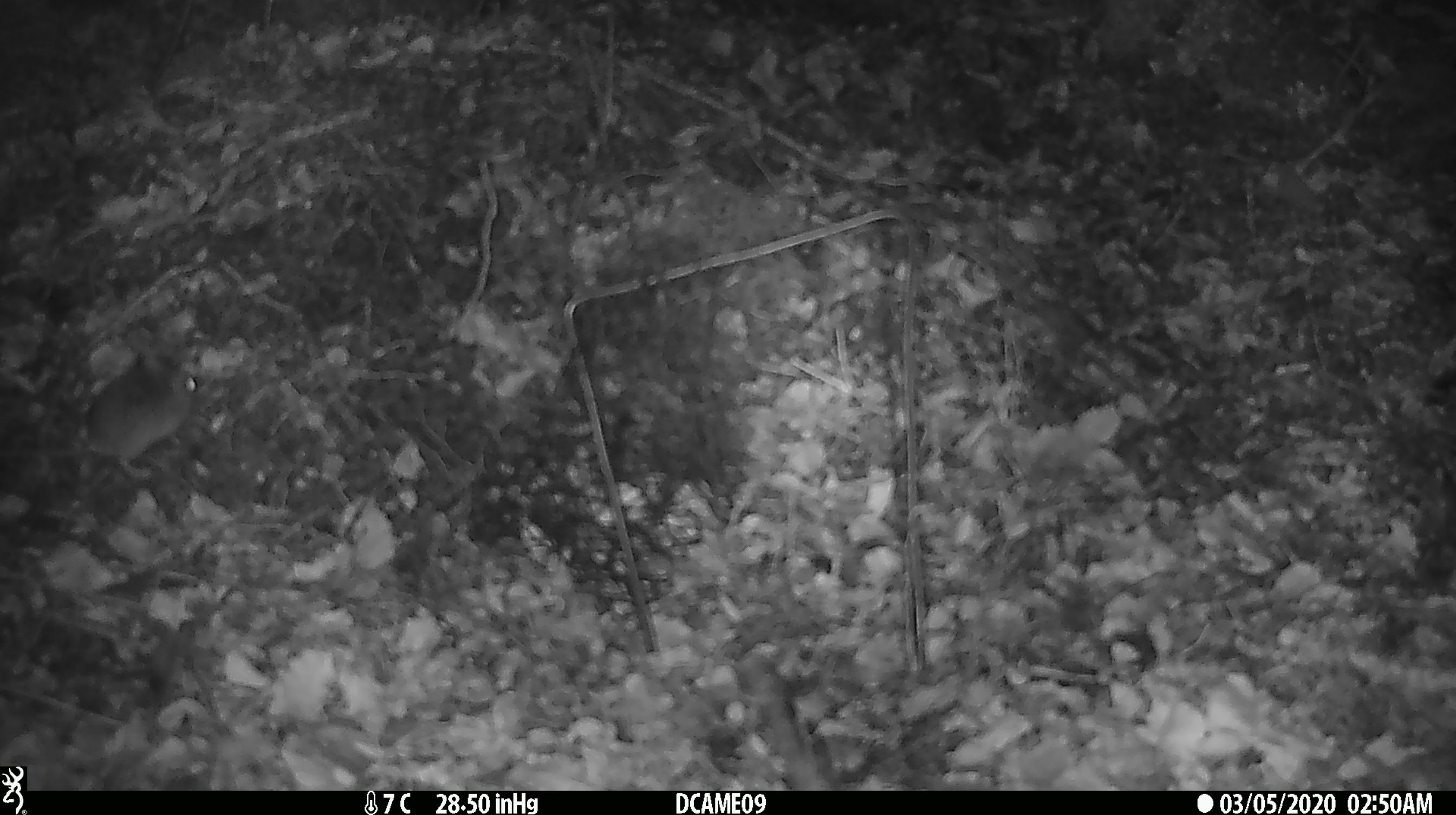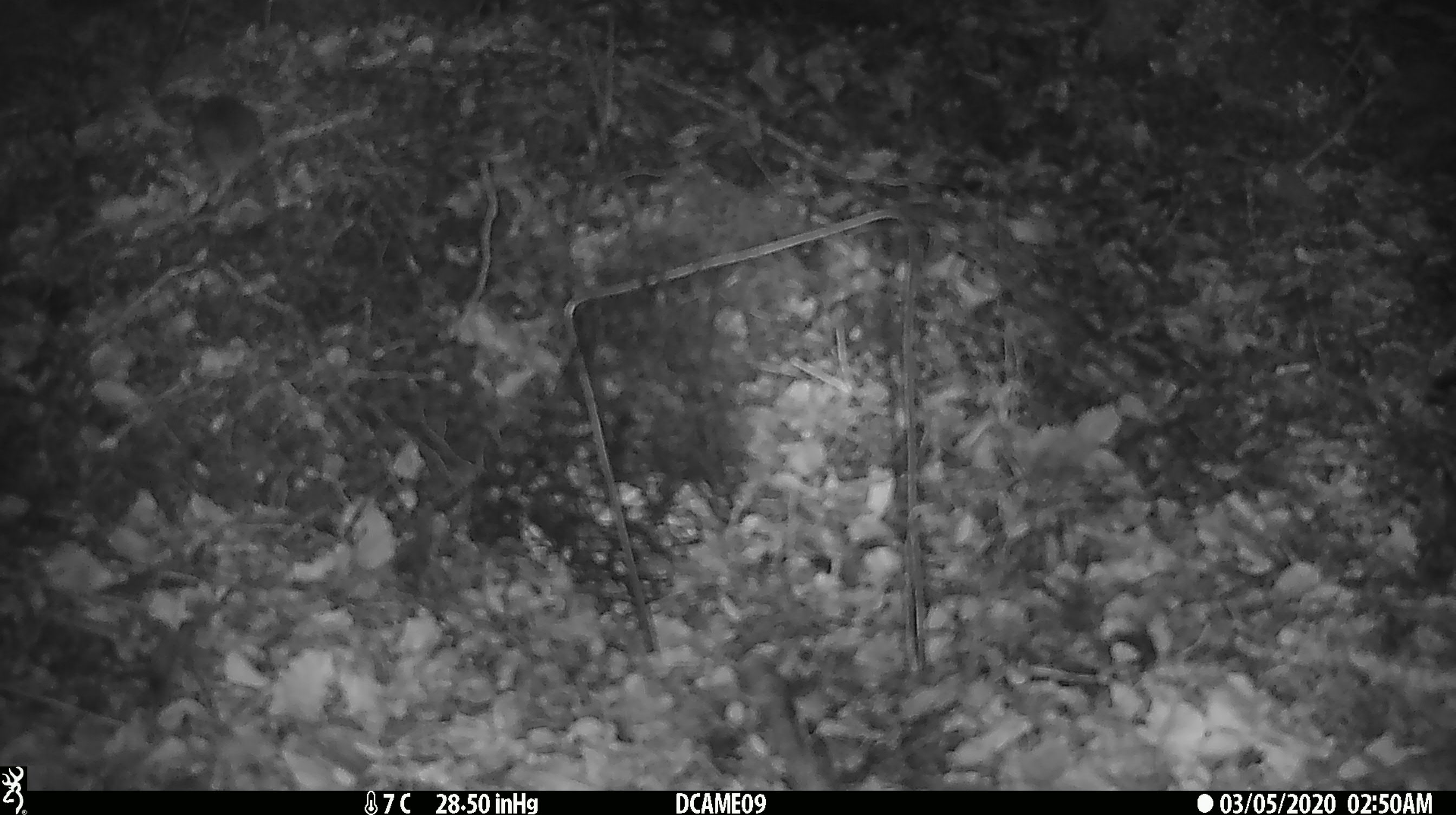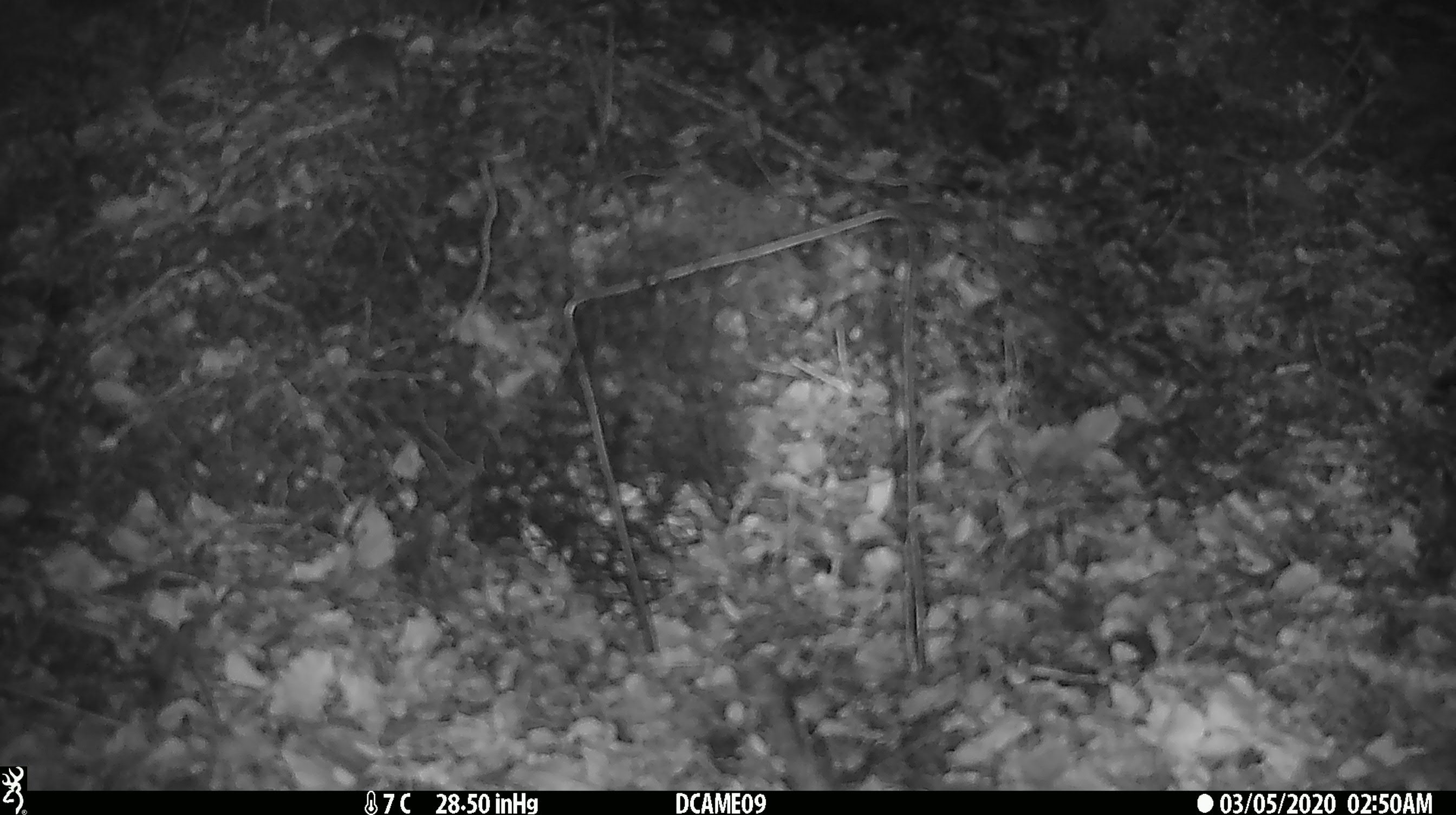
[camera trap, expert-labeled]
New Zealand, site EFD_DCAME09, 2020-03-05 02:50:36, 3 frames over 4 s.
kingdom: Animalia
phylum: Chordata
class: Mammalia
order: Rodentia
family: Muridae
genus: Mus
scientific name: Mus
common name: mouse